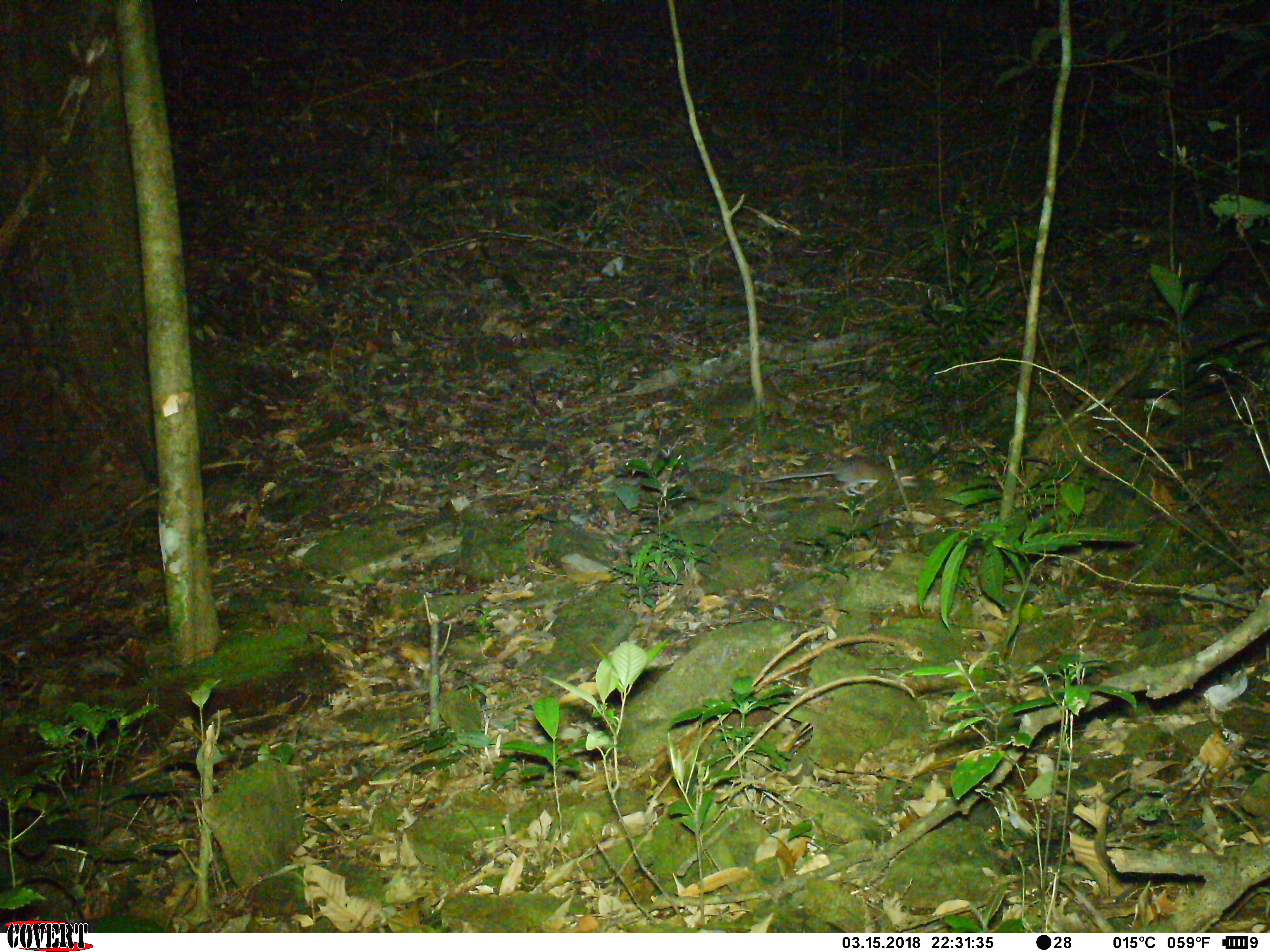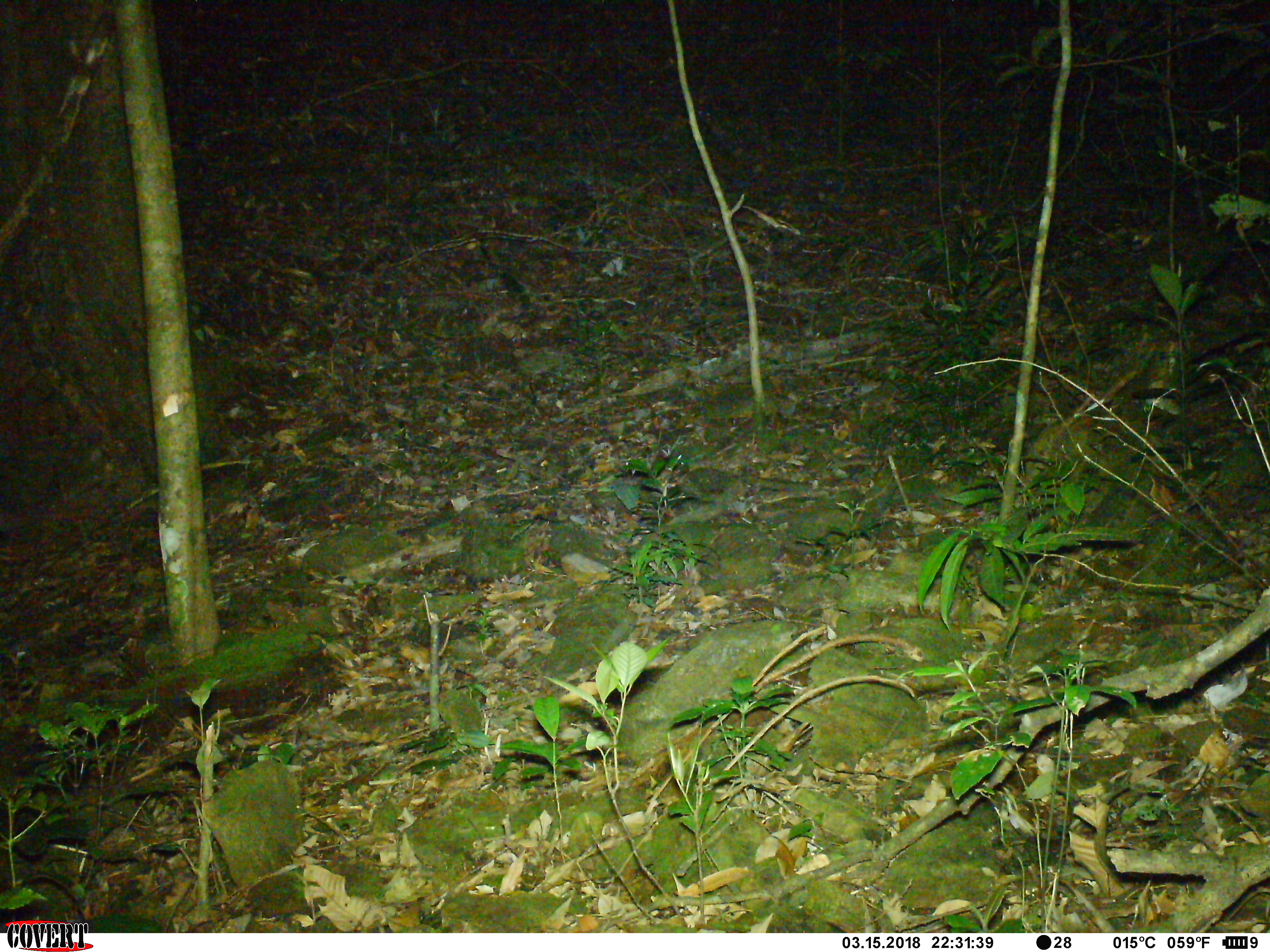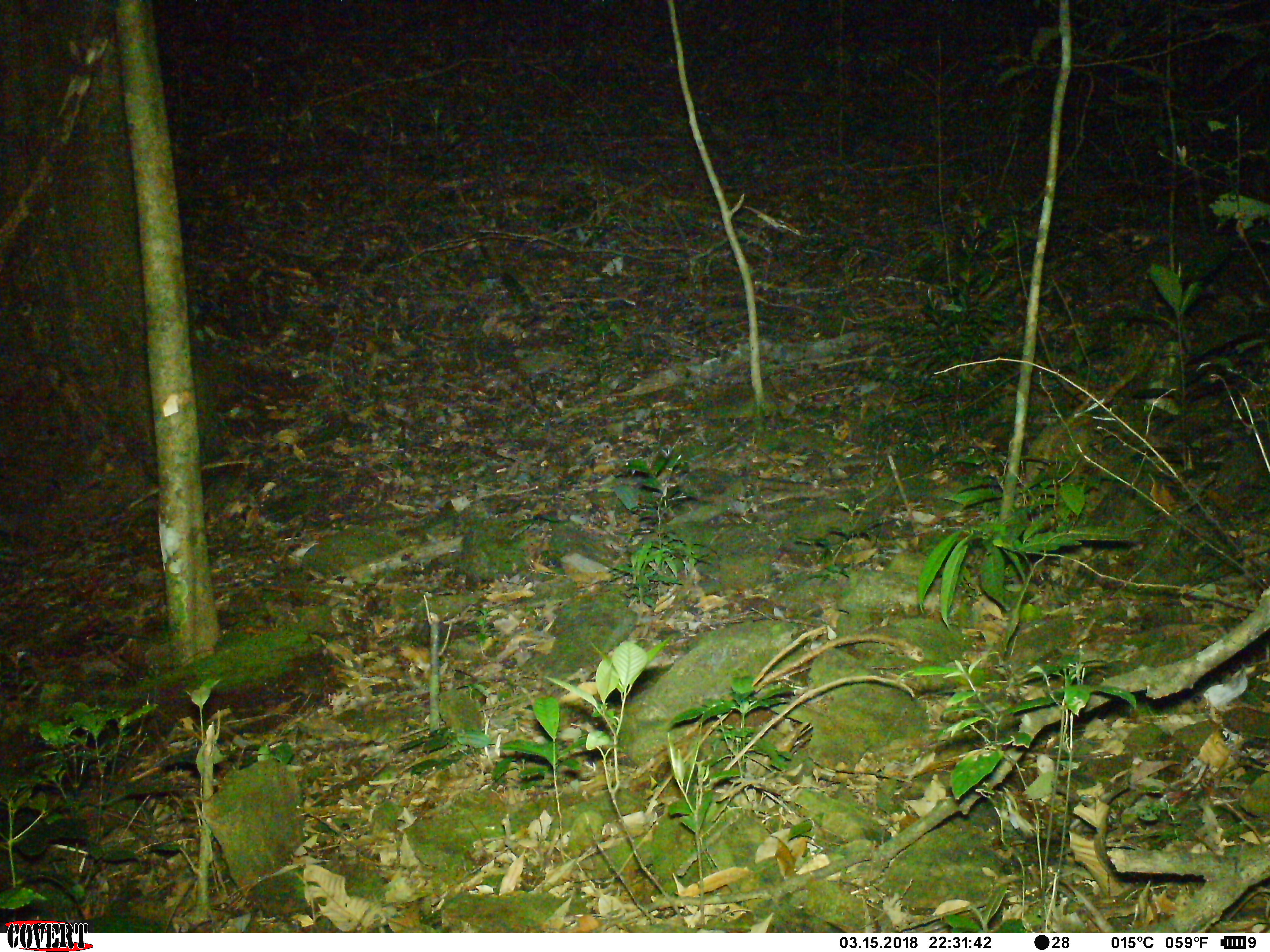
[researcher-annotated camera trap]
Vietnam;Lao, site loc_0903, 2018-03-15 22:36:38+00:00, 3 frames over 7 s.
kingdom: Animalia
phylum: Chordata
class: Mammalia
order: Rodentia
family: Muridae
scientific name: Muridae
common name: old-world mice and rats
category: unidentified murid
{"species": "unidentified murid (old-world mice and rats) (Muridae)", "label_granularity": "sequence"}